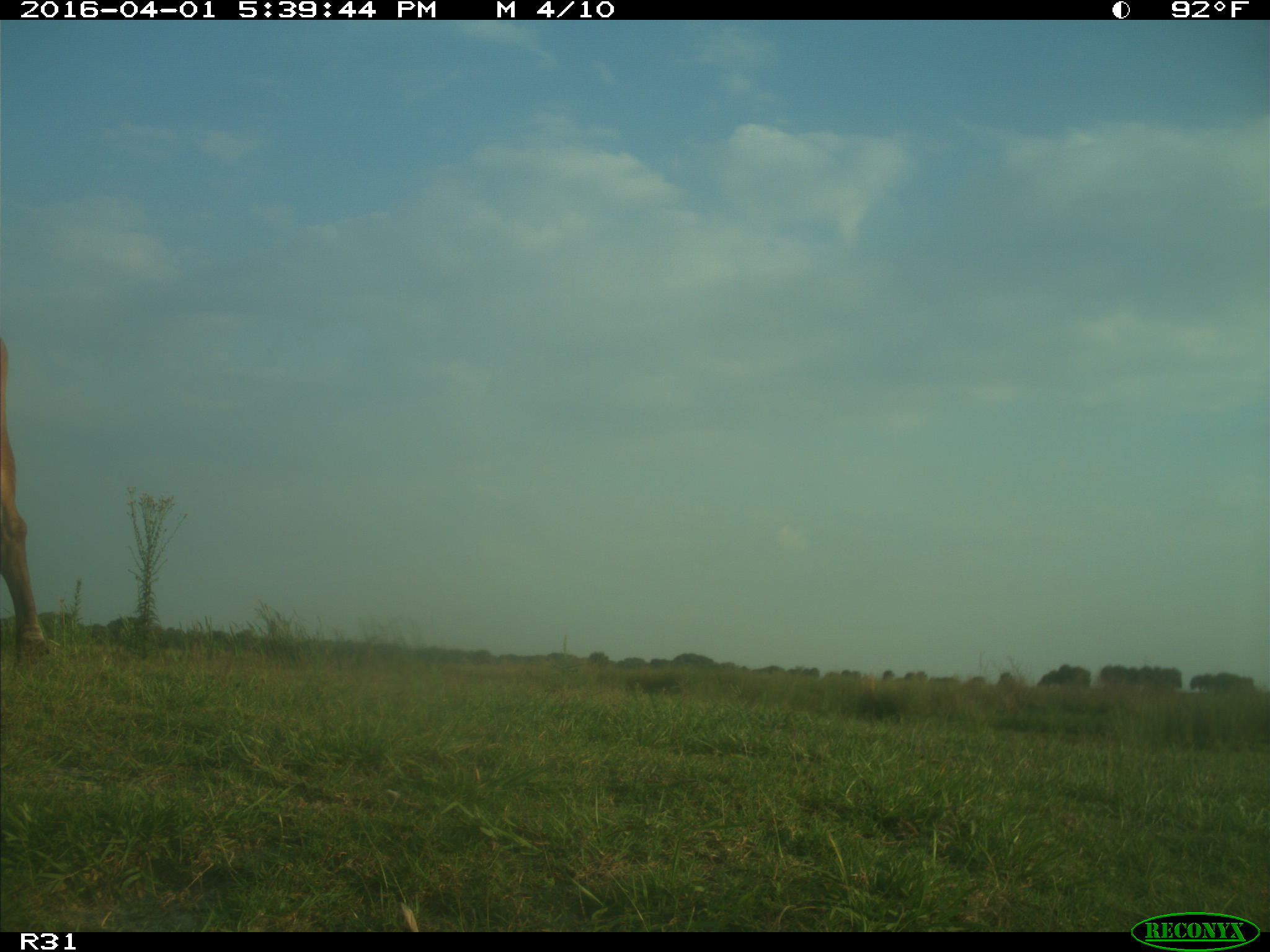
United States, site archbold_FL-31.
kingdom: Animalia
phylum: Chordata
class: Mammalia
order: Artiodactyla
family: Bovidae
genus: Bos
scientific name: Bos taurus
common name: domestic cow